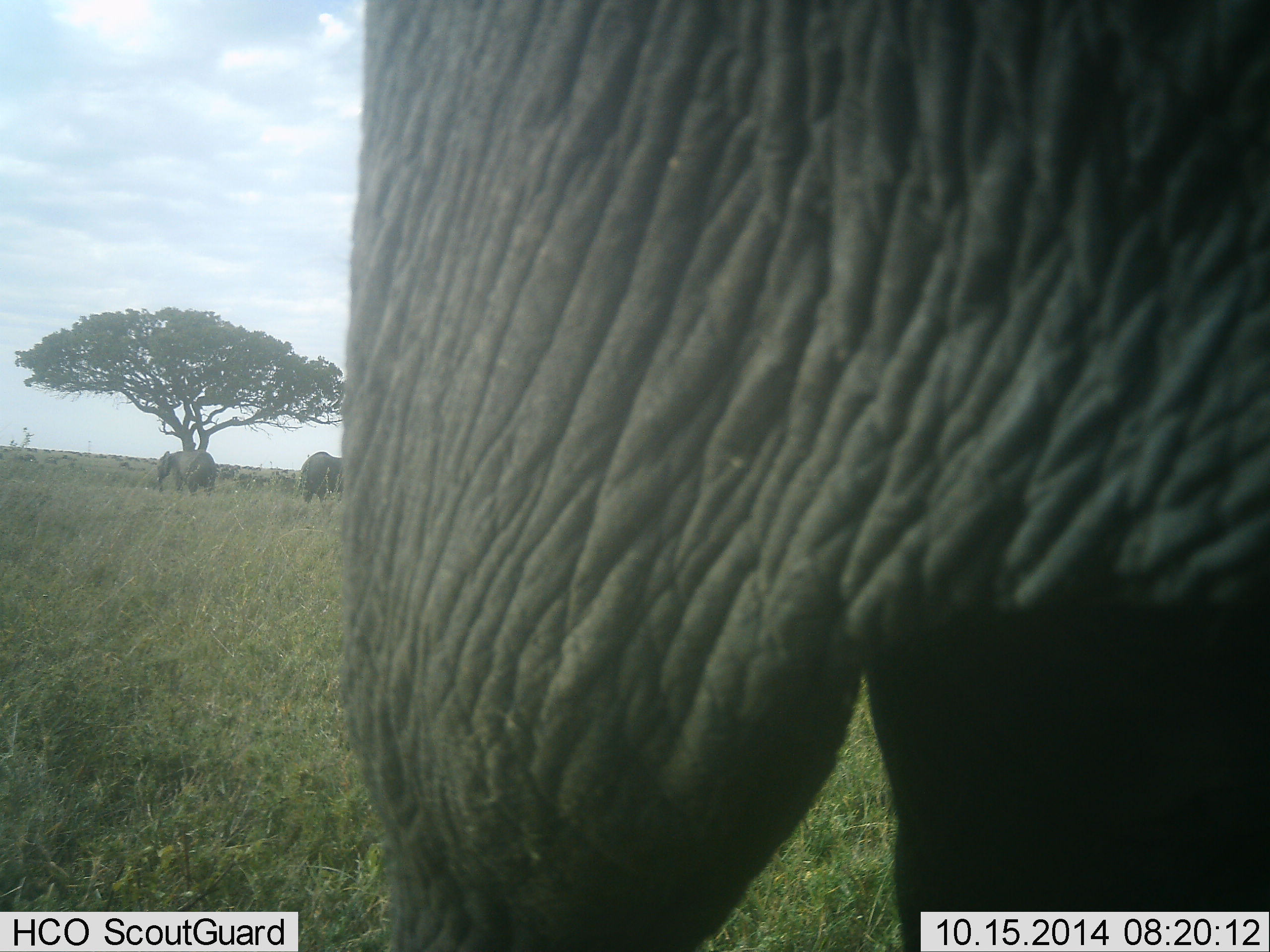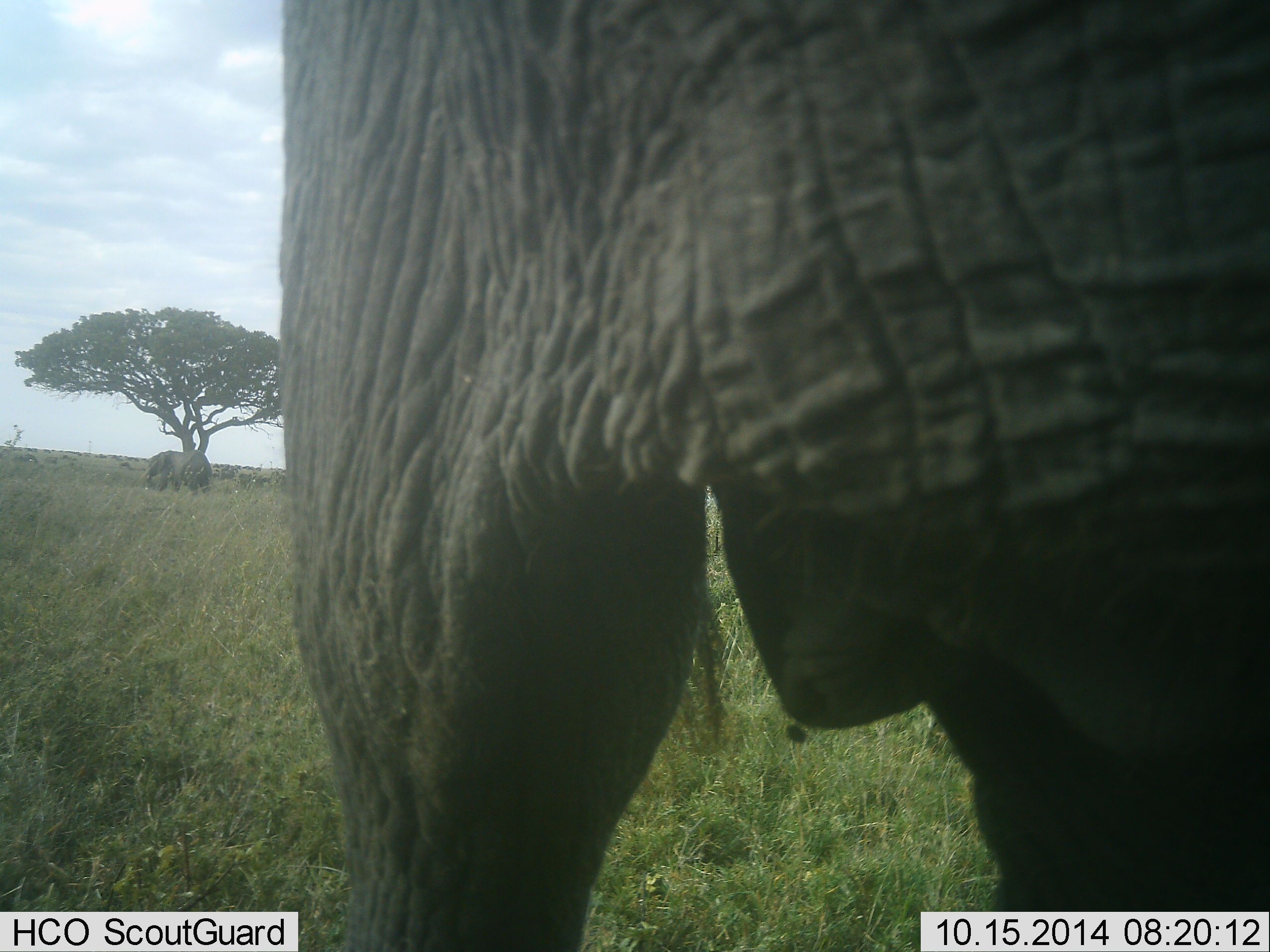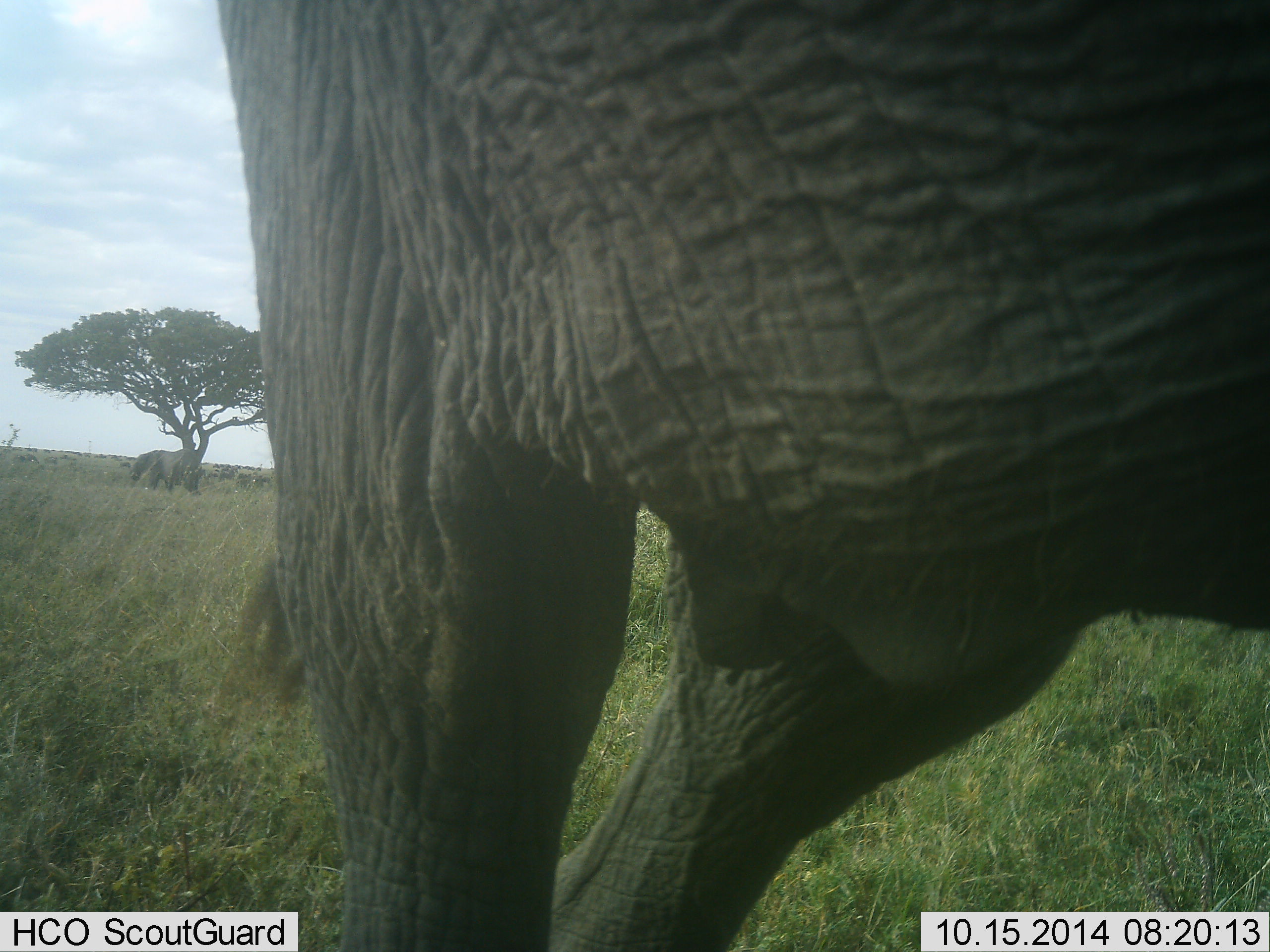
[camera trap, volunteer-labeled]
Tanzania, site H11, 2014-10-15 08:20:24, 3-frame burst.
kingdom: Animalia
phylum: Chordata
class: Mammalia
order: Proboscidea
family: Elephantidae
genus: Loxodonta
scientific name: Loxodonta africana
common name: african bush elephant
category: elephant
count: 3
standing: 50%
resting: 0%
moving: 60%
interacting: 0%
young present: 0%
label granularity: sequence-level